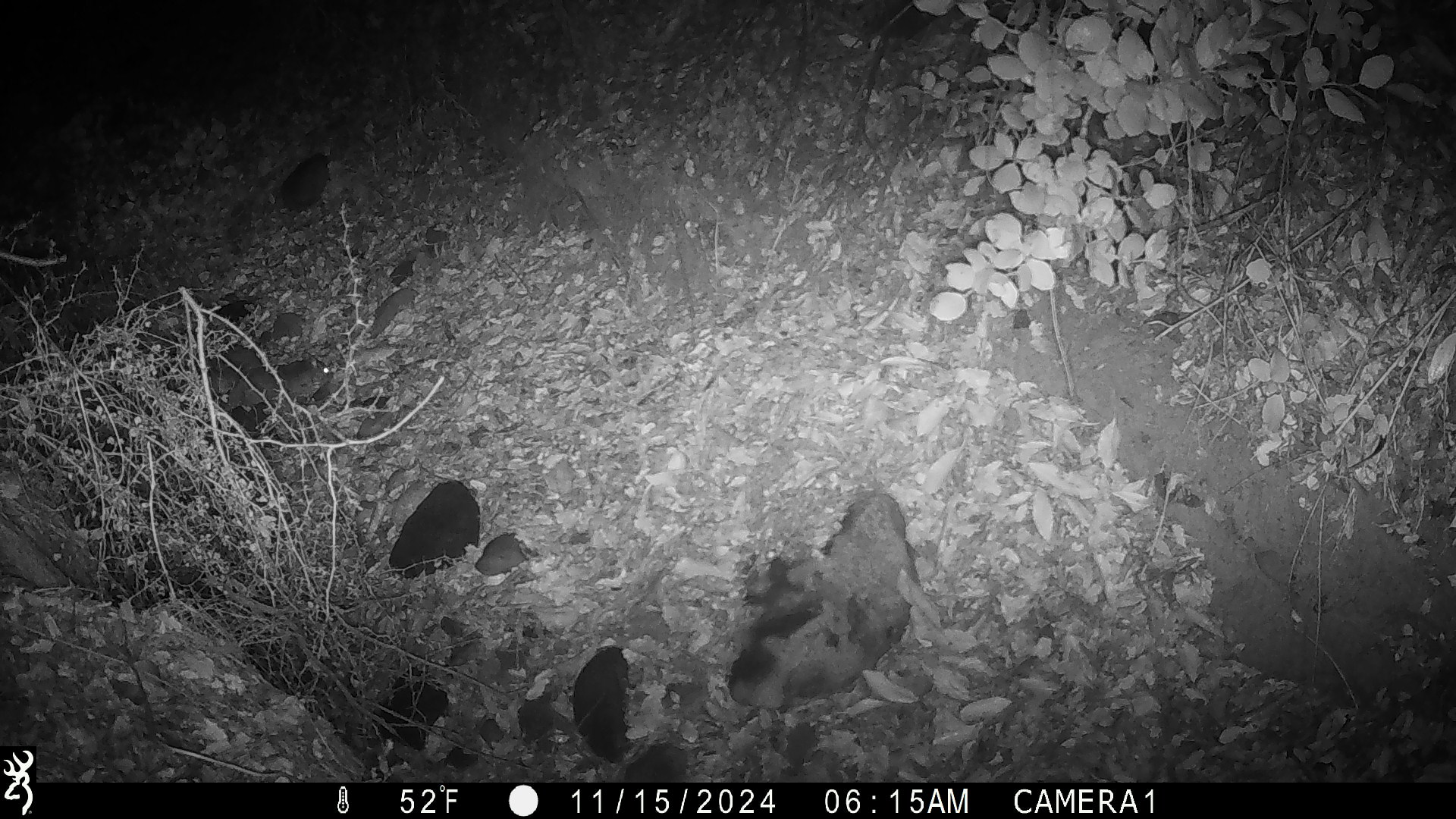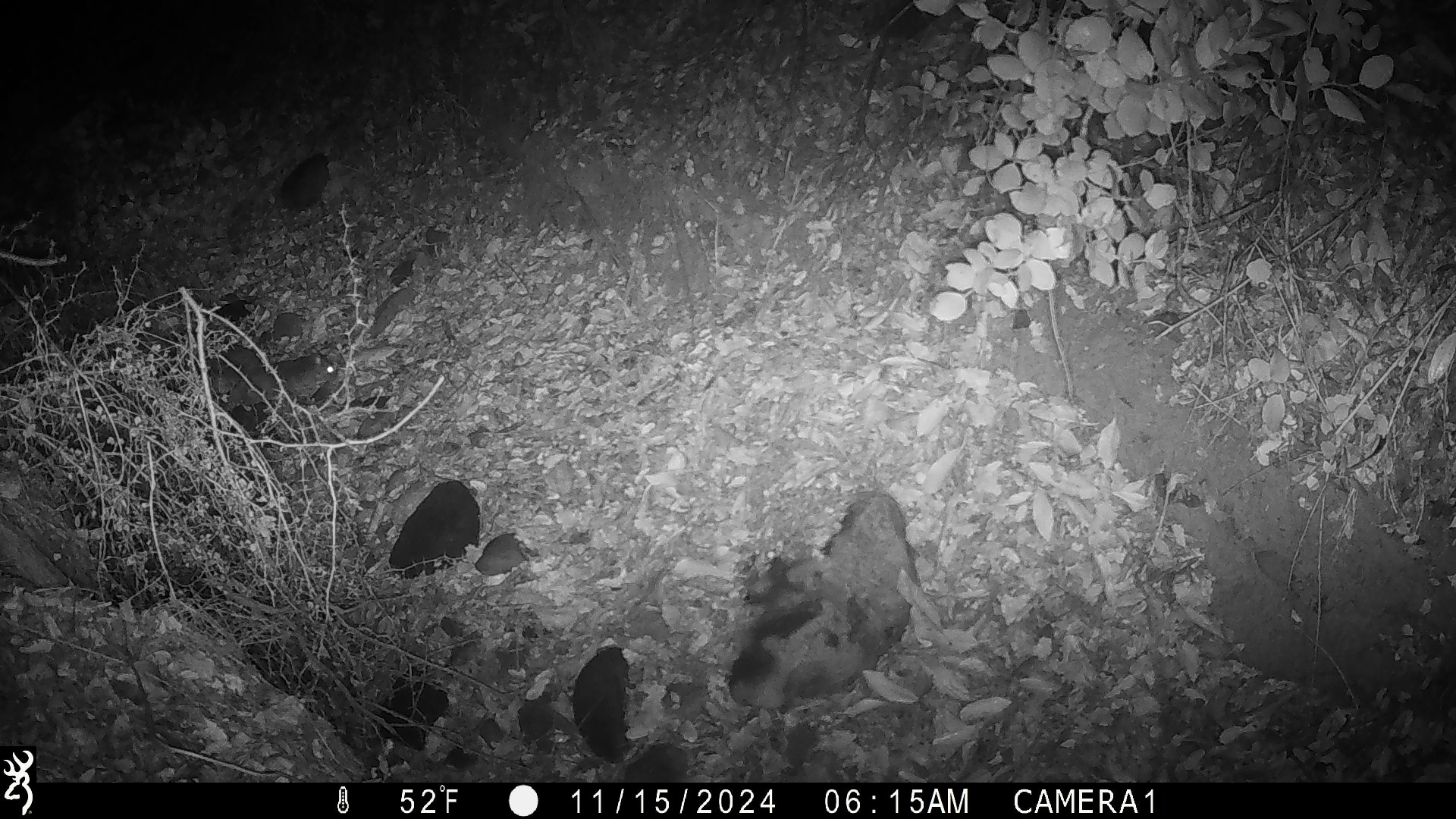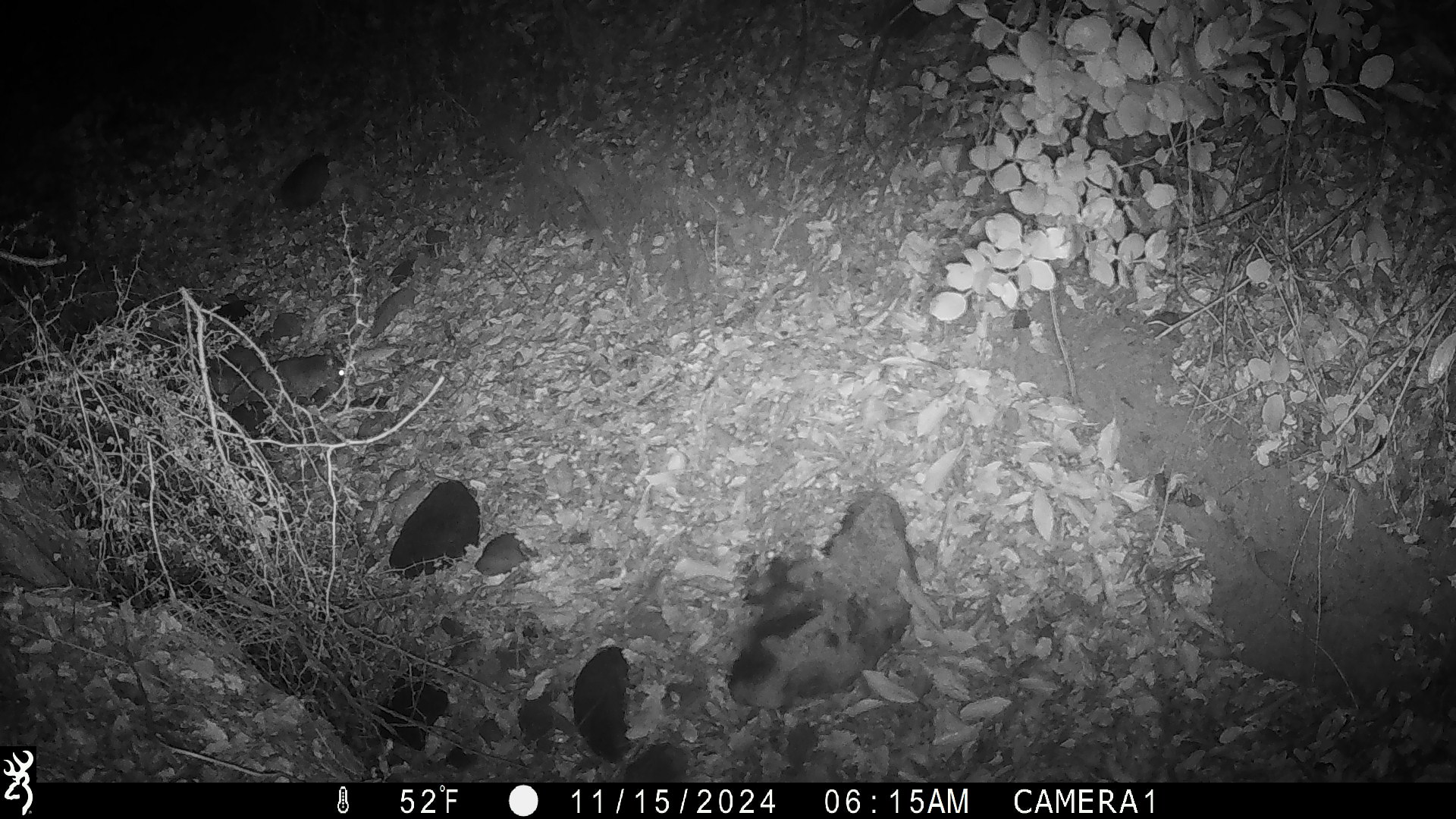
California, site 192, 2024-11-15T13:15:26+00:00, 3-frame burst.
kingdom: Animalia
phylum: Chordata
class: Mammalia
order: Rodentia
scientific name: Rodentia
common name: mouse or rat